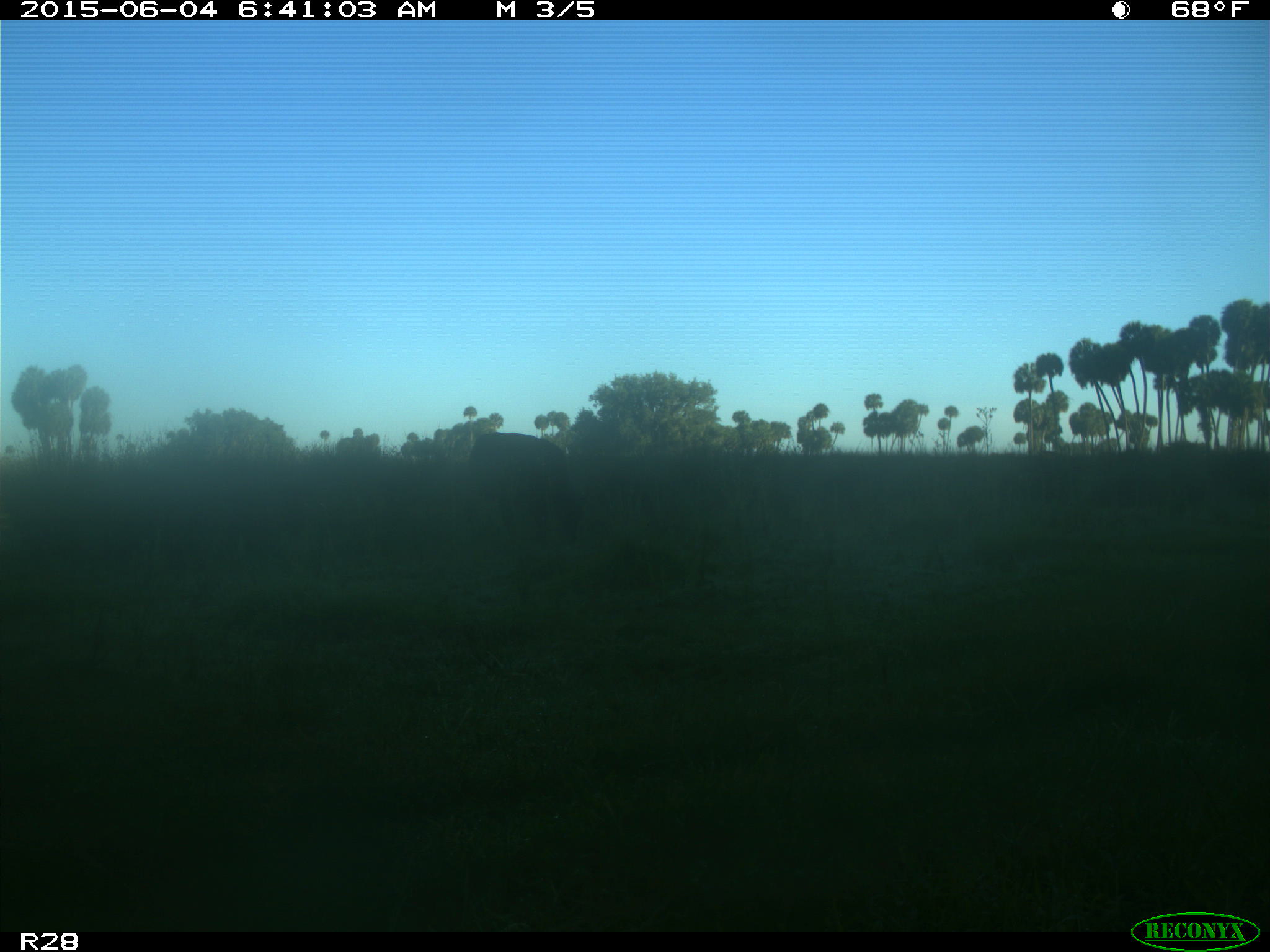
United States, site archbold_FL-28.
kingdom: Animalia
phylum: Chordata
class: Mammalia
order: Artiodactyla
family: Bovidae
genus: Bos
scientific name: Bos taurus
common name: domestic cow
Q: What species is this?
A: Bos taurus (domestic cow).